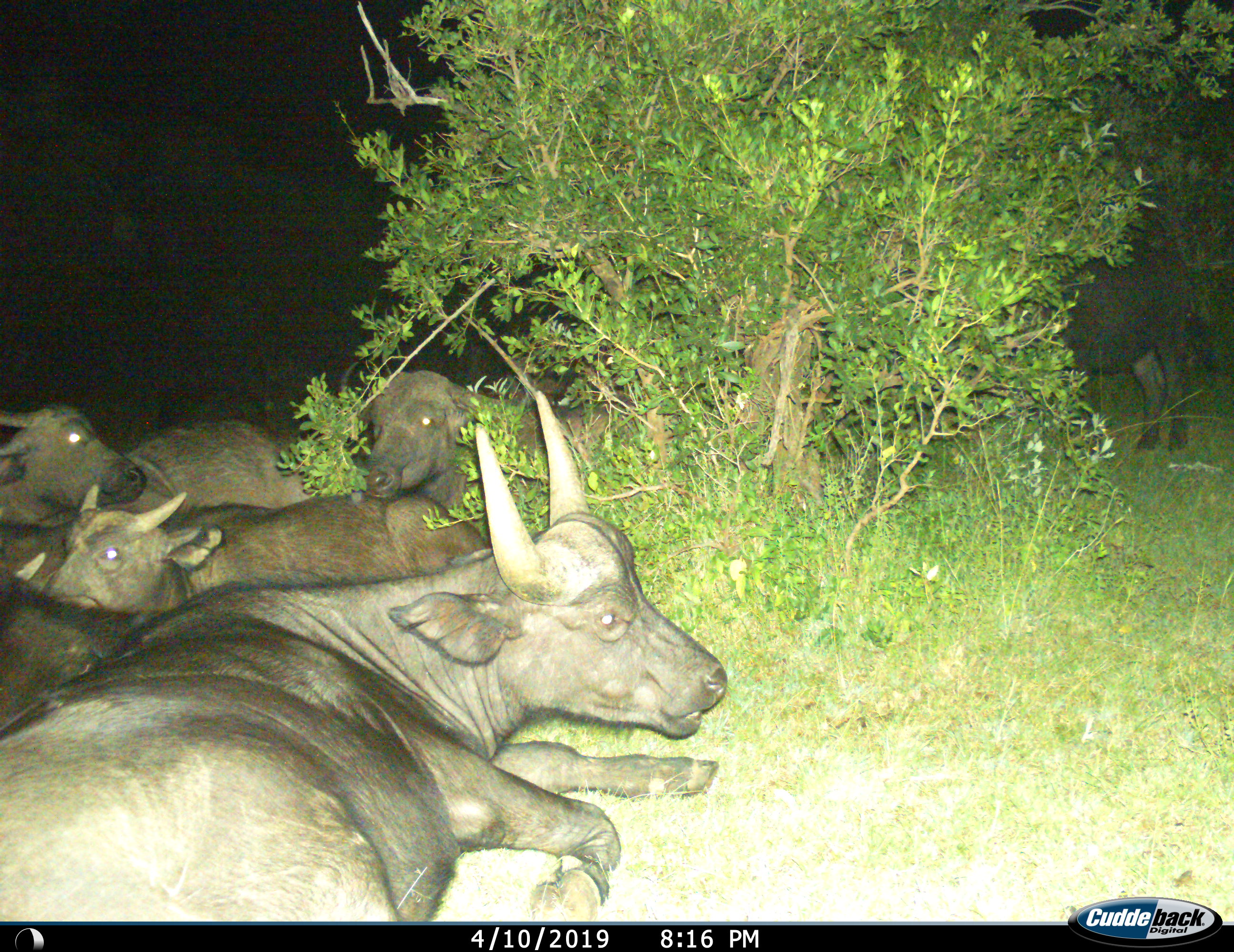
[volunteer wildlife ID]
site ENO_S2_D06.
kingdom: Animalia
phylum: Chordata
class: Mammalia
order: Artiodactyla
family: Bovidae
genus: Syncerus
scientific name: Syncerus caffer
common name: african buffalo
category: buffalo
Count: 6.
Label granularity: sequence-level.